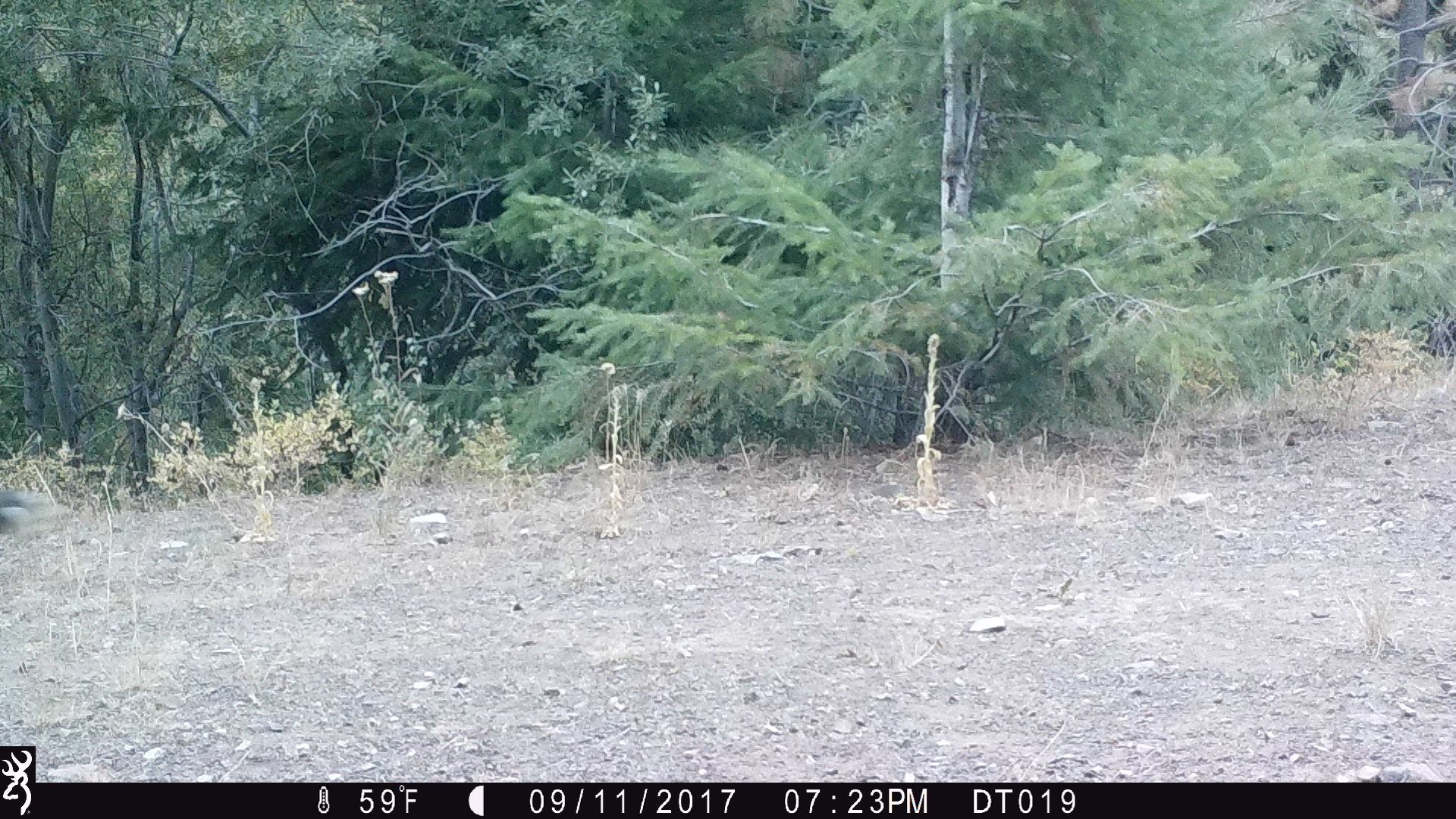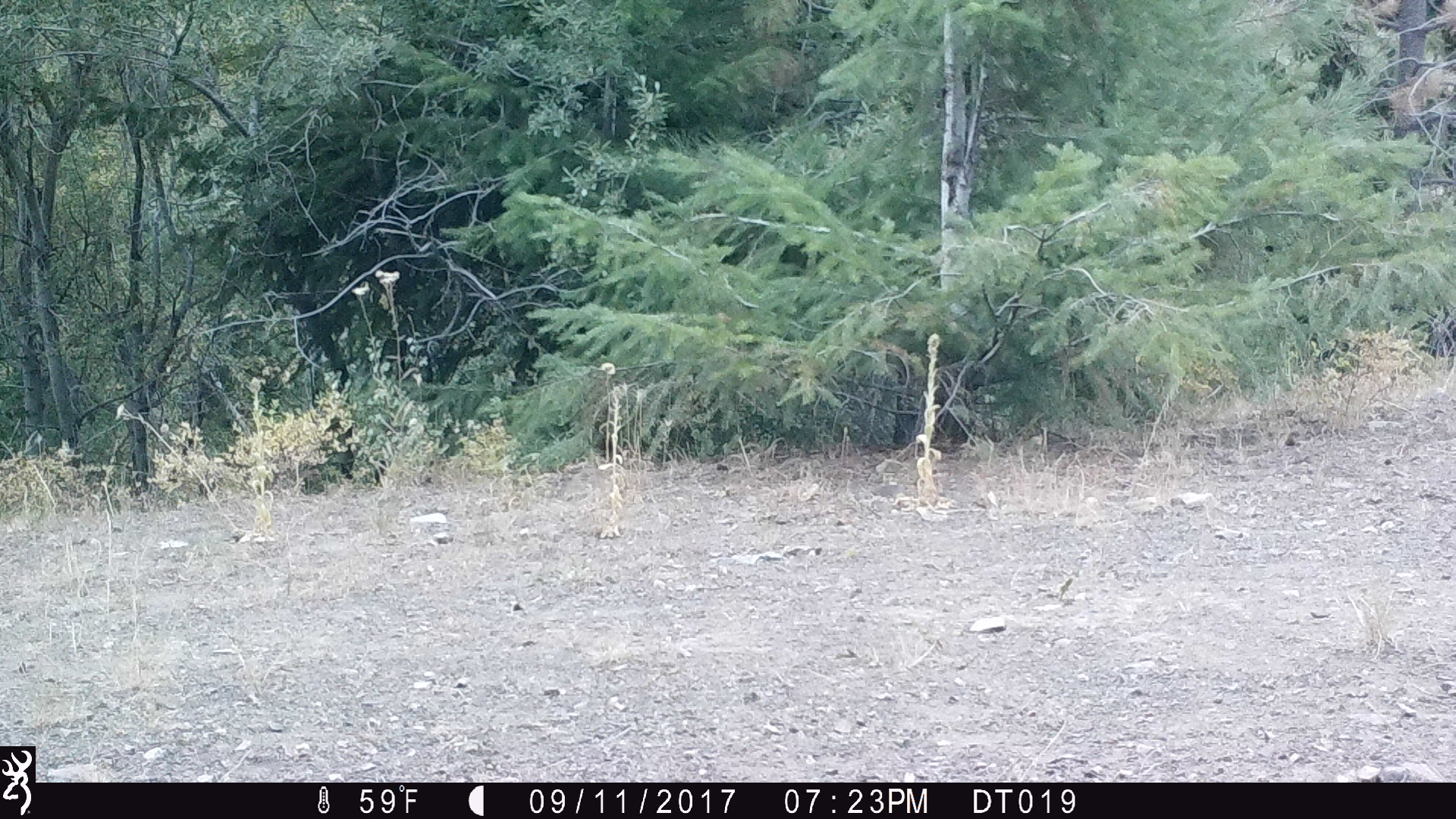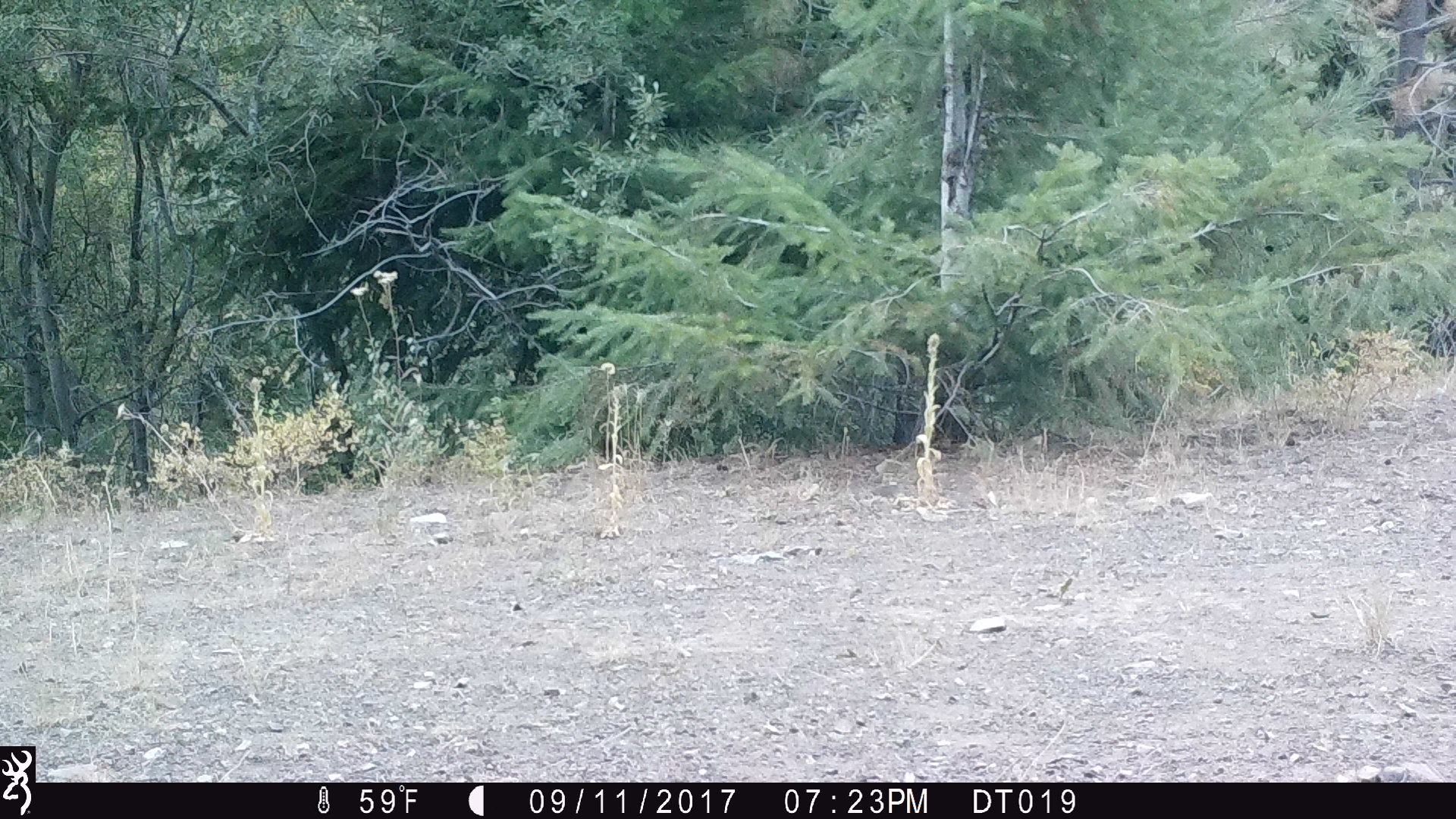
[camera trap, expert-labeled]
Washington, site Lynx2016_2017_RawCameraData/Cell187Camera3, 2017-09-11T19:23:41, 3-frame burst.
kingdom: Animalia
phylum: Chordata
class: Mammalia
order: Lagomorpha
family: Leporidae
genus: Lepus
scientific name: Lepus americanus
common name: snowshoe hare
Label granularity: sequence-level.